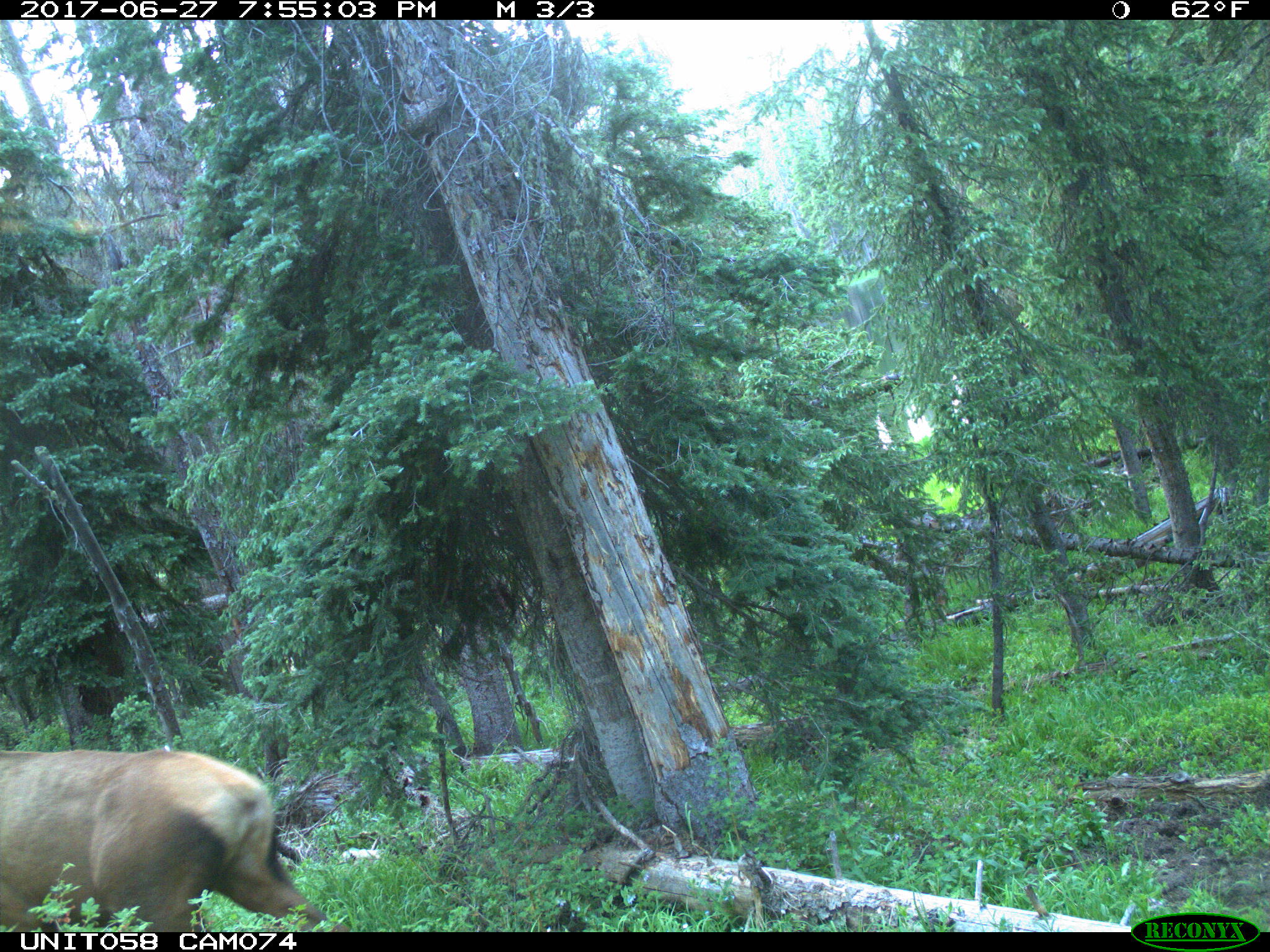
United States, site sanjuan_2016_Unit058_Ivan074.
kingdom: Animalia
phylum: Chordata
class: Mammalia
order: Artiodactyla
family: Cervidae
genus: Cervus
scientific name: Cervus elaphus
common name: red deer